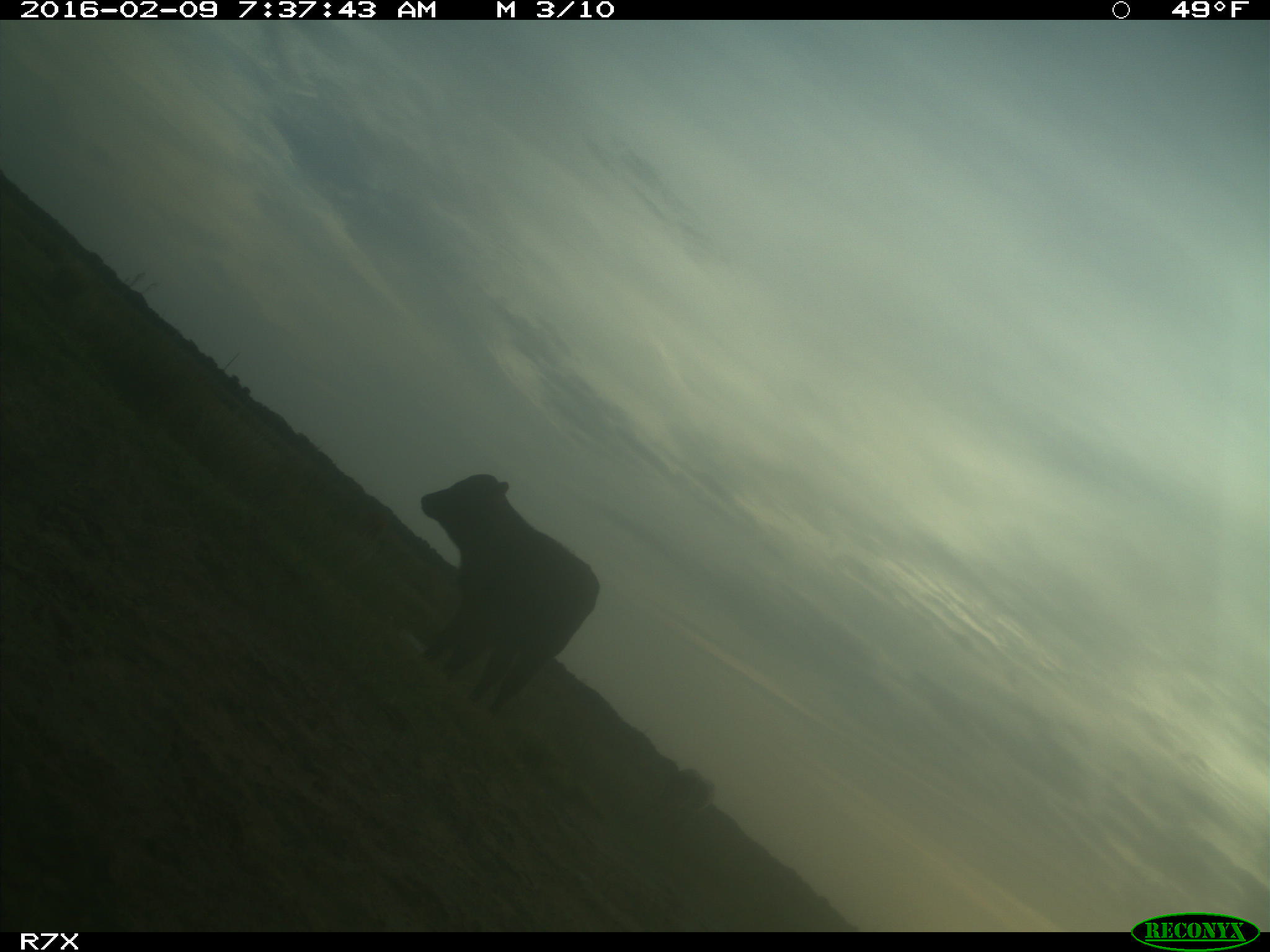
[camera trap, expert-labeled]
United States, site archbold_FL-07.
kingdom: Animalia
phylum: Chordata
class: Mammalia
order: Artiodactyla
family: Bovidae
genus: Bos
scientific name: Bos taurus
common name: domestic cow